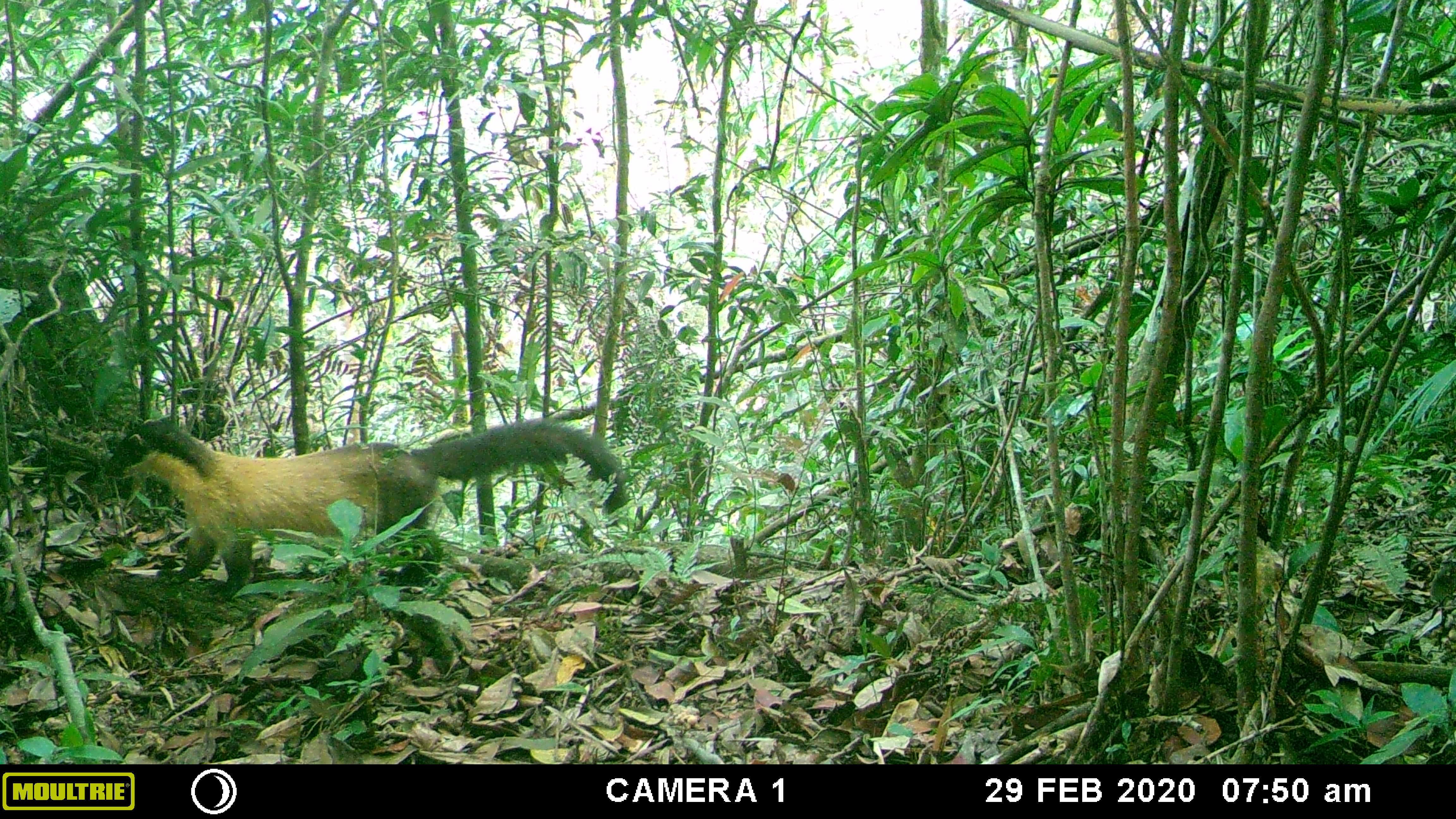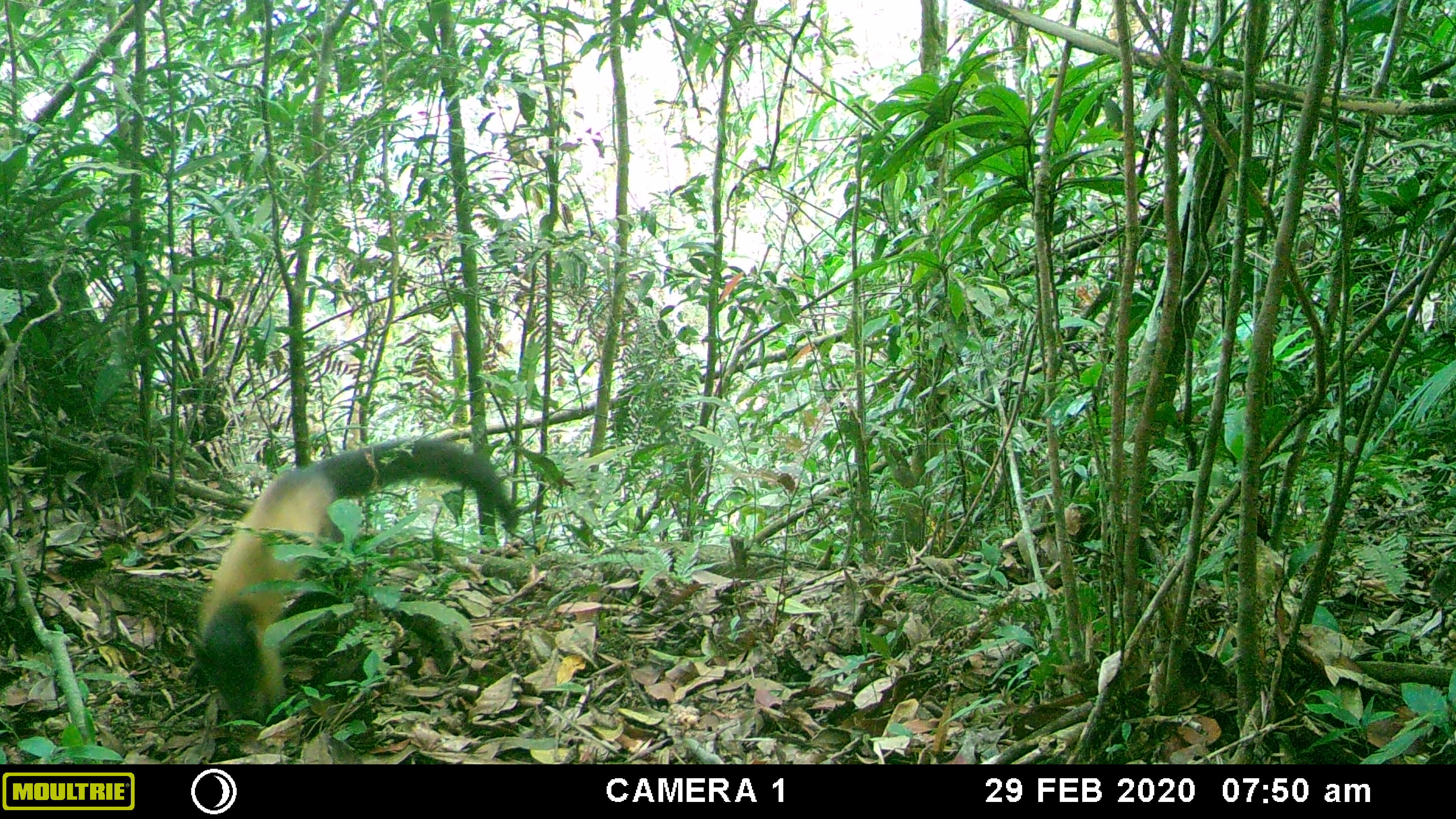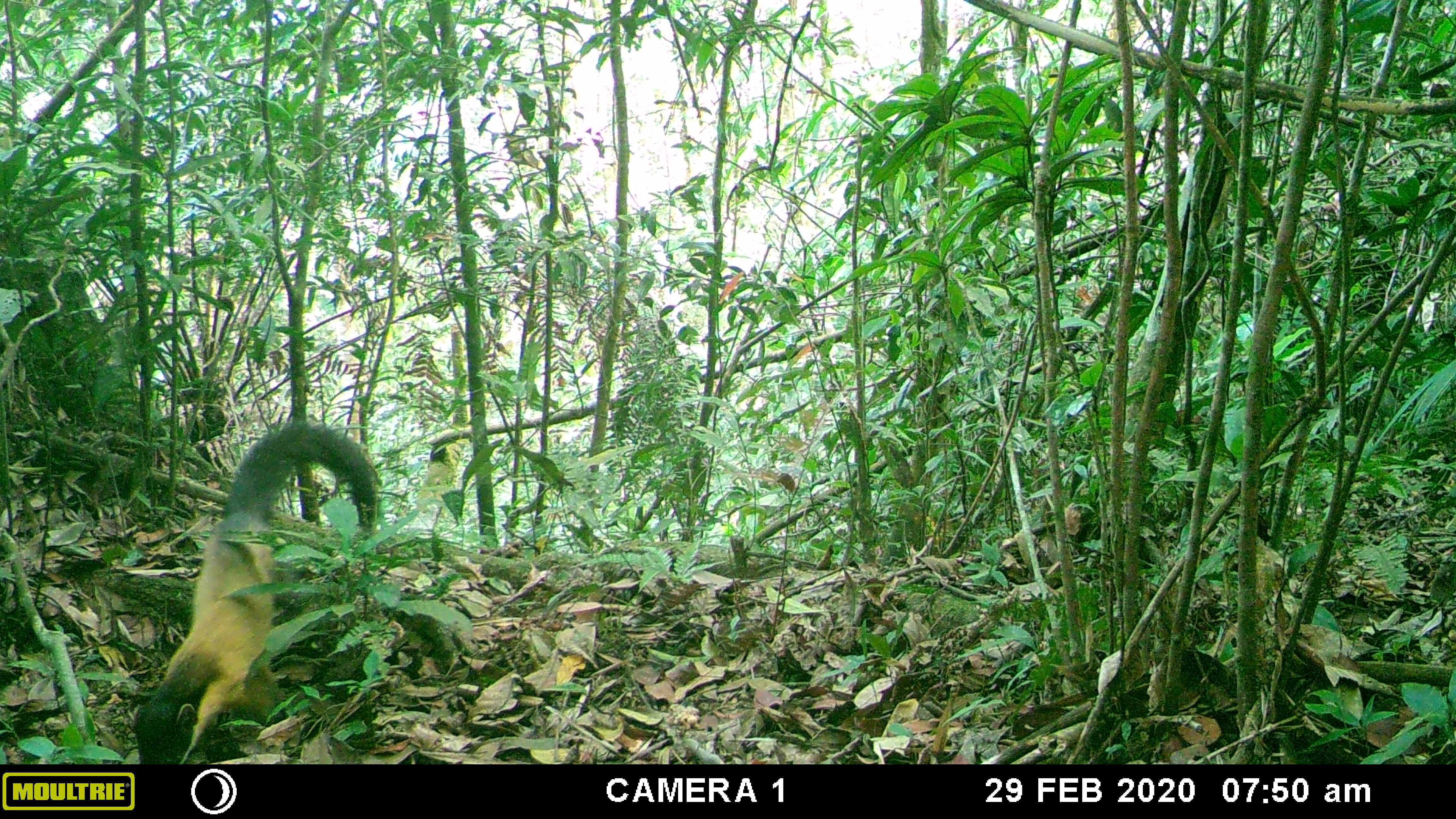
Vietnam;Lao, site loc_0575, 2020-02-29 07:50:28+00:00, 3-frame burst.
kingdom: Animalia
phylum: Chordata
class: Mammalia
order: Carnivora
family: Mustelidae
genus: Martes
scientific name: Martes flavigula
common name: yellow-throated marten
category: yellow throated marten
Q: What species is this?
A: Yellow throated marten (yellow-throated marten) (Martes flavigula).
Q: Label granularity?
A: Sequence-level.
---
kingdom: Animalia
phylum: Chordata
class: Aves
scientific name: Aves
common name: bird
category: unidentified bird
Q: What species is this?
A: Unidentified bird (bird) (Aves).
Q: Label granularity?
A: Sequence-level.